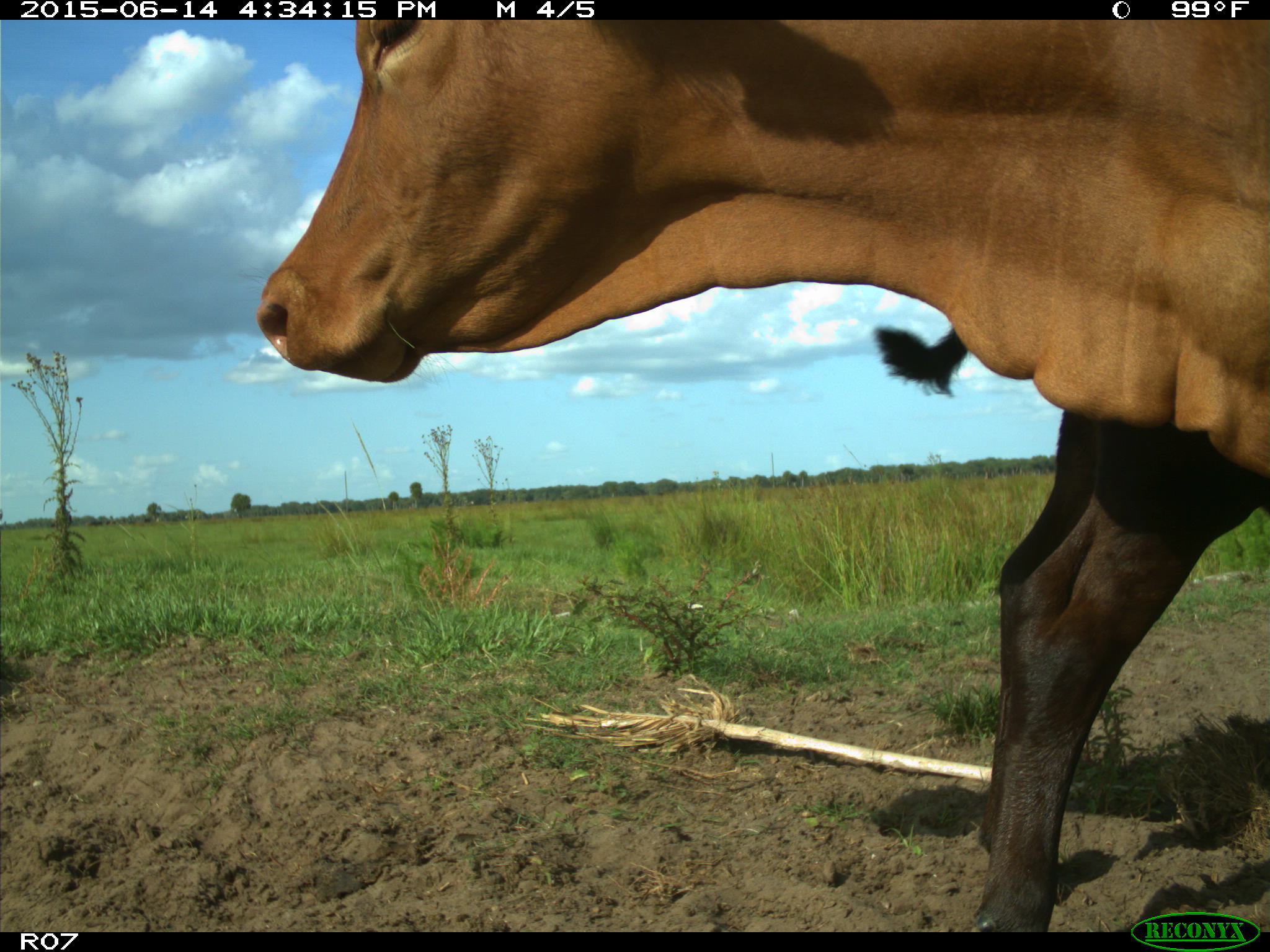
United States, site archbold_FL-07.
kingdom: Animalia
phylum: Chordata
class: Mammalia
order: Artiodactyla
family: Bovidae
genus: Bos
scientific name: Bos taurus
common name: domestic cow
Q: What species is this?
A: Bos taurus (domestic cow).